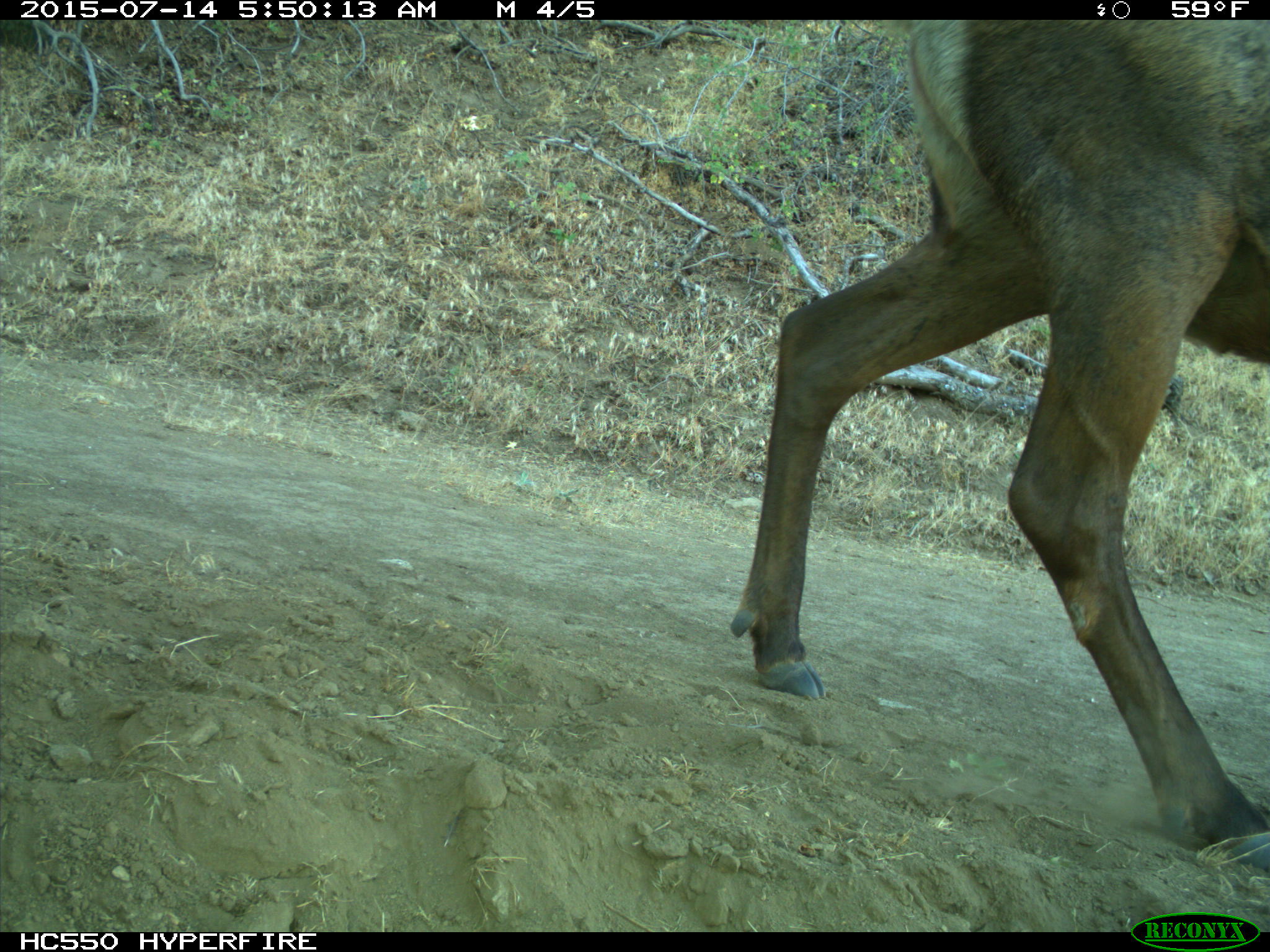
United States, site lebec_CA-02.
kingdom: Animalia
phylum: Chordata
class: Mammalia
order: Artiodactyla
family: Cervidae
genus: Cervus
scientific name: Cervus canadensis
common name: elk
Cervus canadensis (elk).